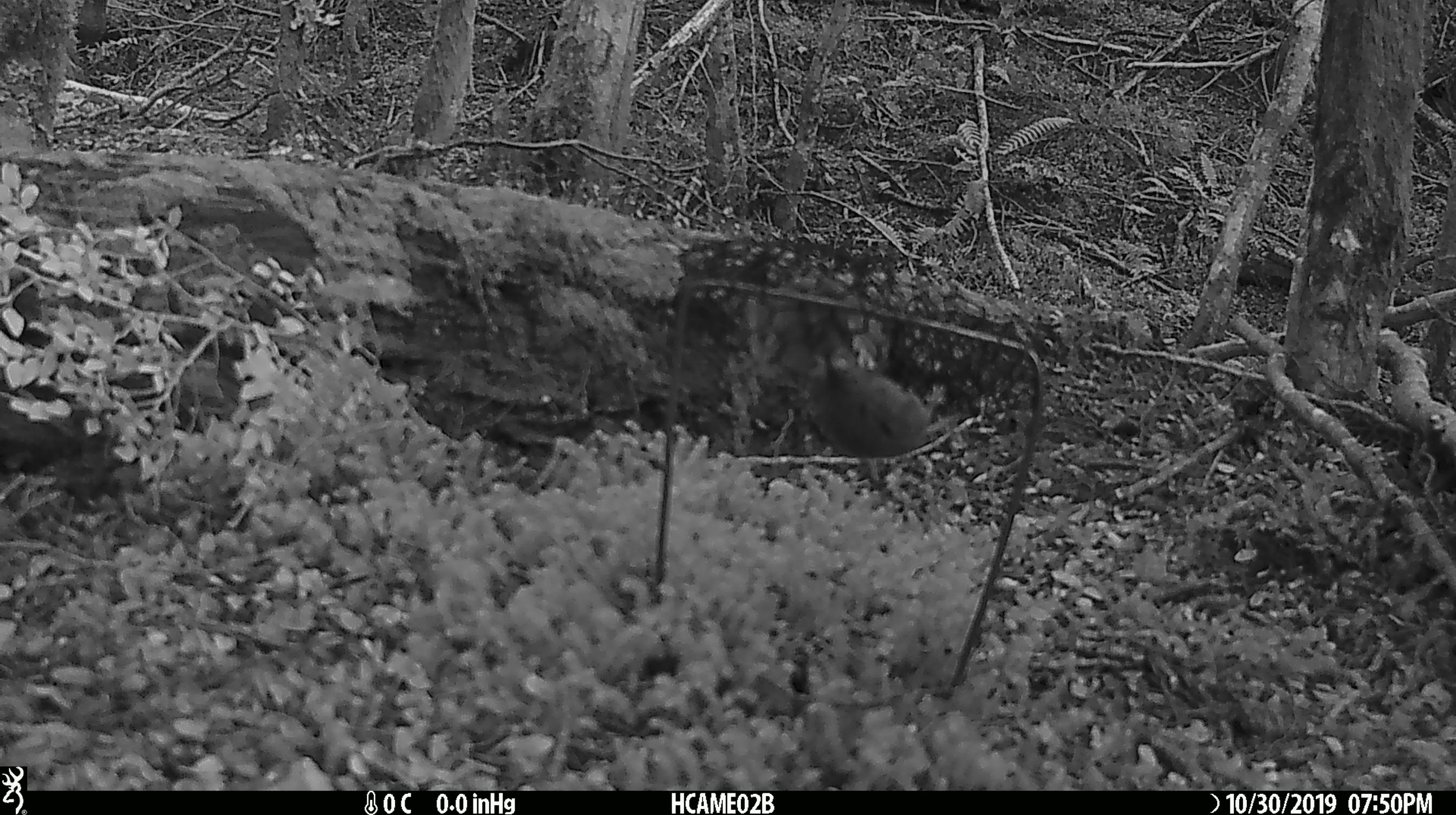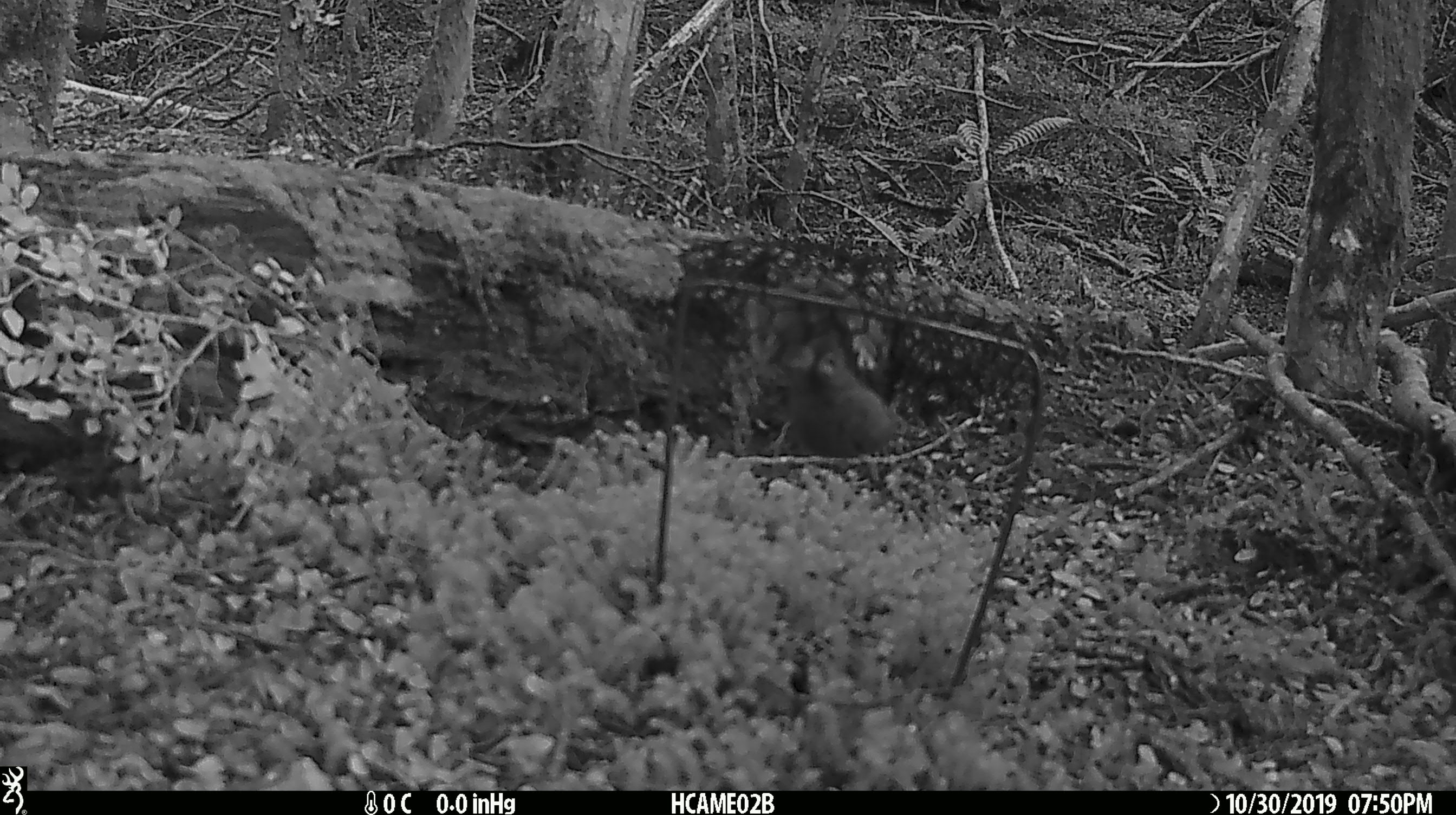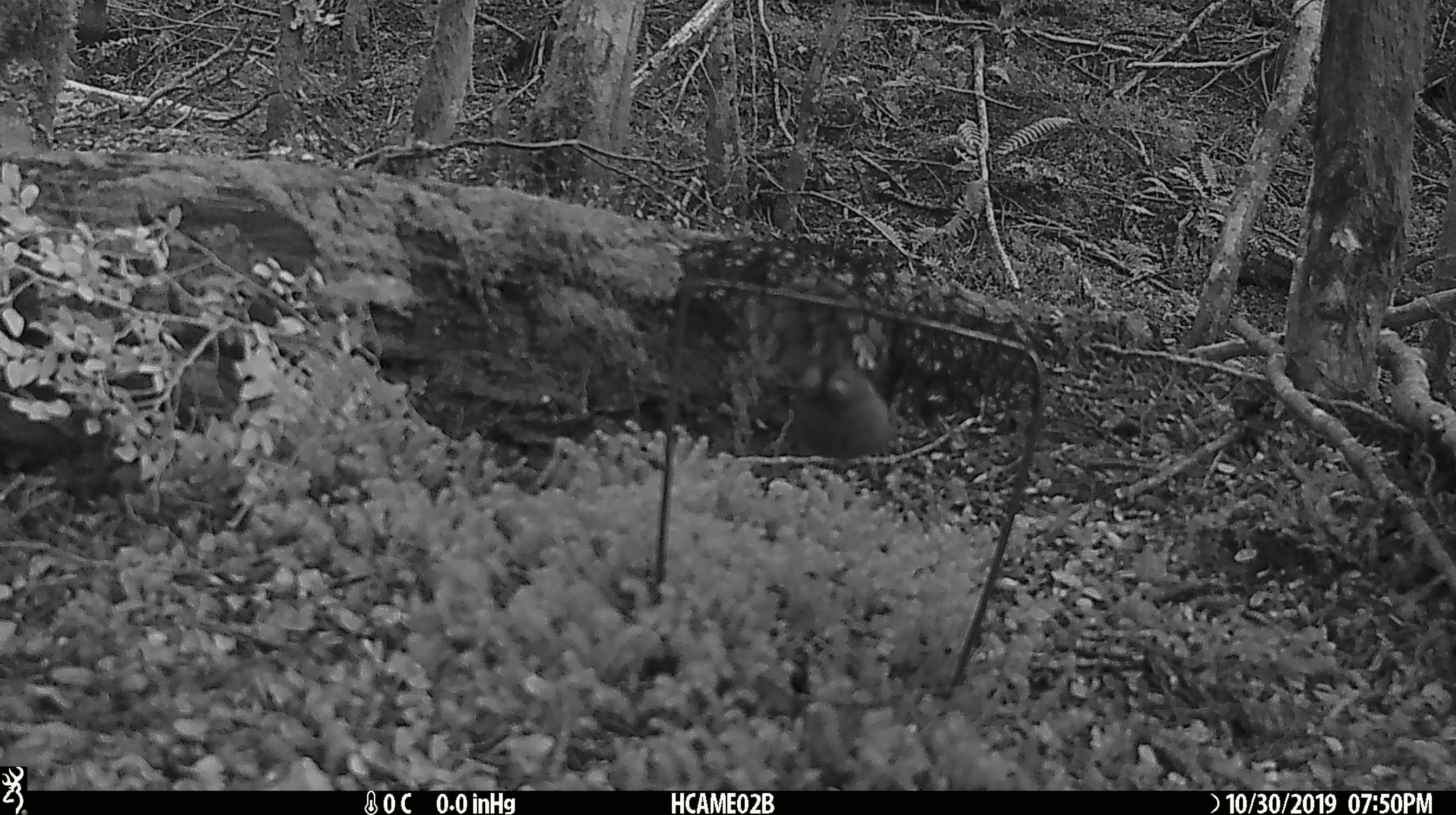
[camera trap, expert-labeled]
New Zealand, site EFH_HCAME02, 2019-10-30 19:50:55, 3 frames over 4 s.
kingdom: Animalia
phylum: Chordata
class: Mammalia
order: Rodentia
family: Muridae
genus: Mus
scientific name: Mus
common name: mouse